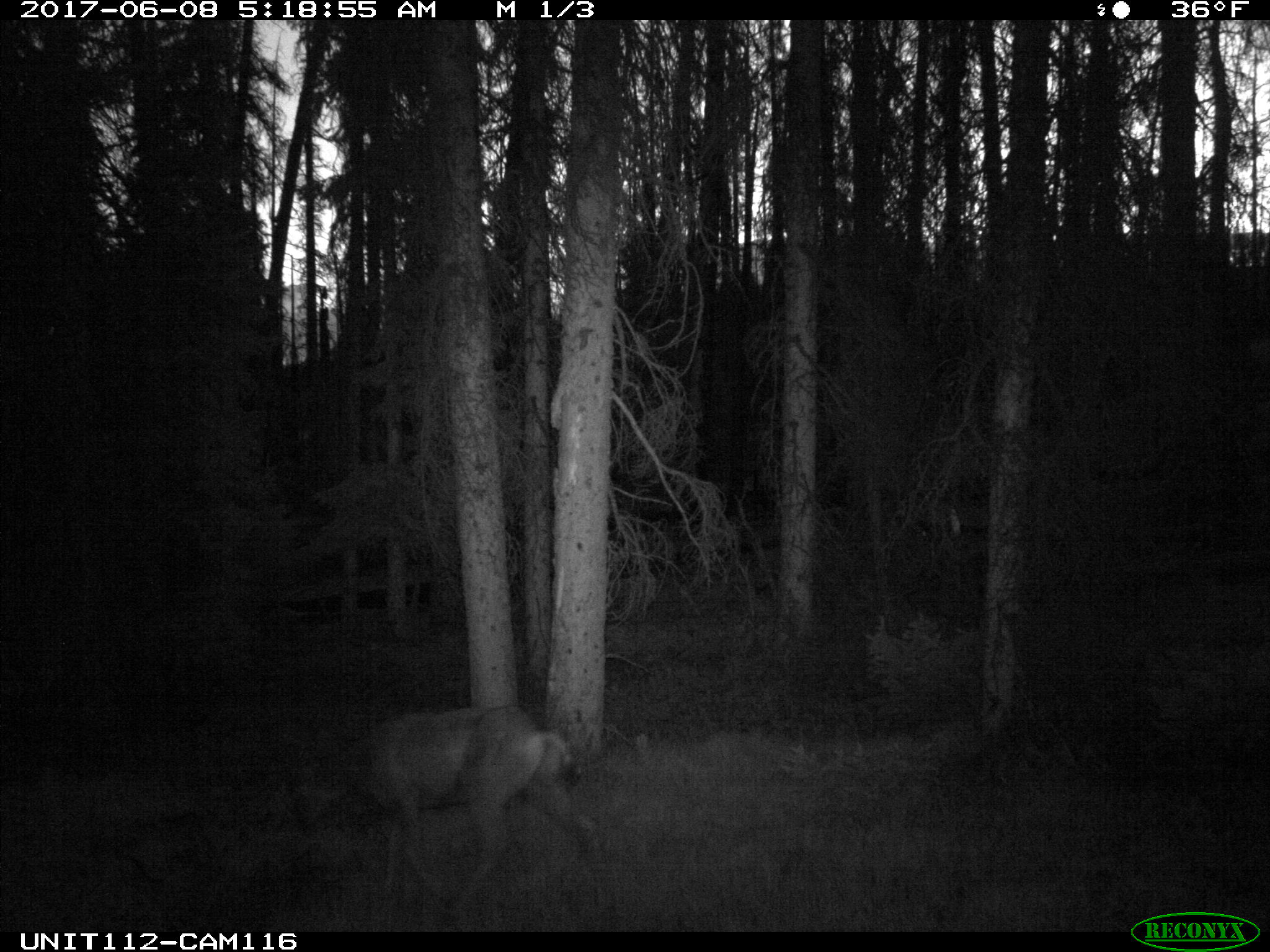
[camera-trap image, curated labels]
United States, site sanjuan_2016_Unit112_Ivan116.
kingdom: Animalia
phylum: Chordata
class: Mammalia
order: Artiodactyla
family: Cervidae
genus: Odocoileus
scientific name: Odocoileus hemionus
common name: mule deer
Odocoileus hemionus (mule deer).